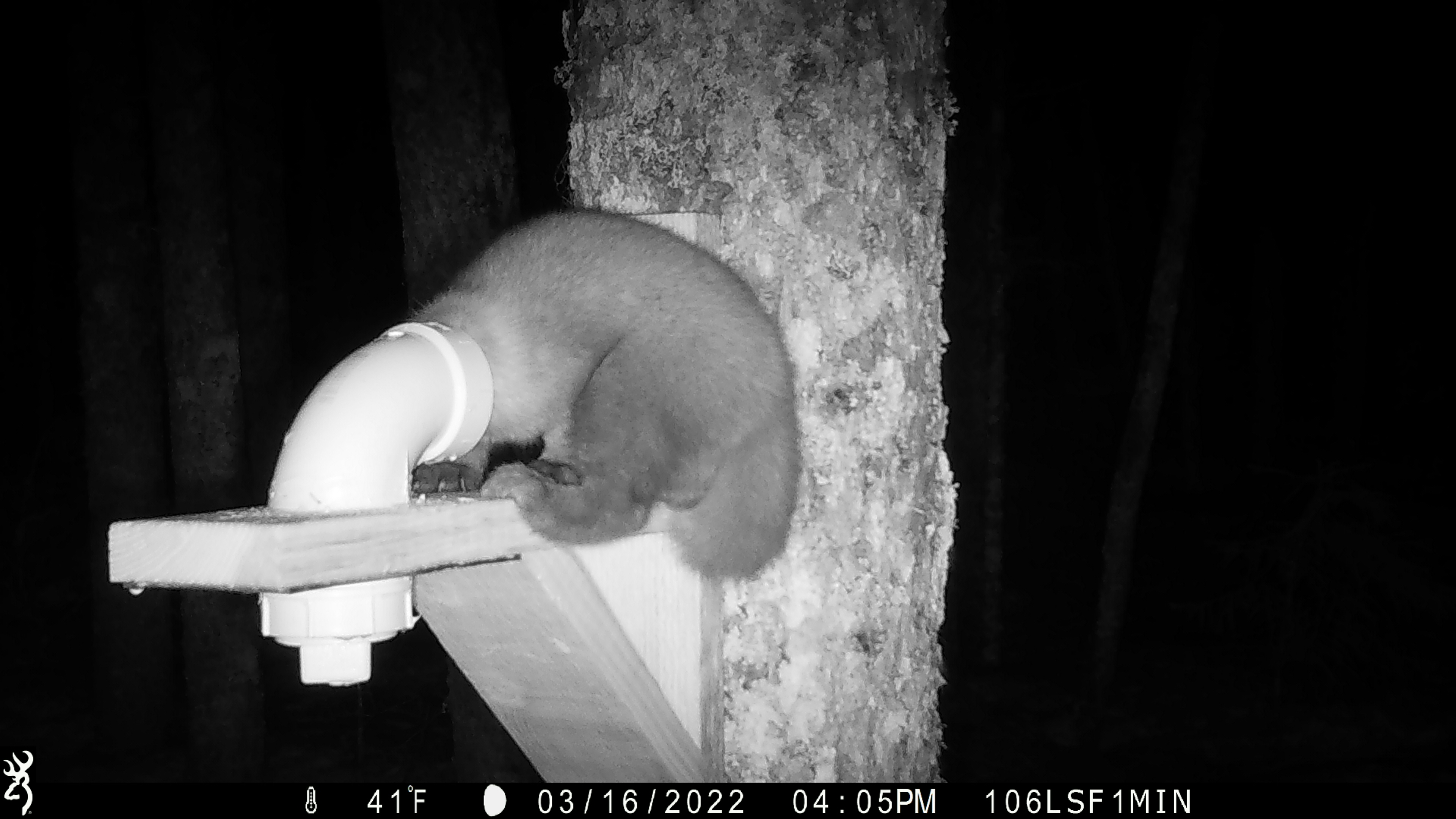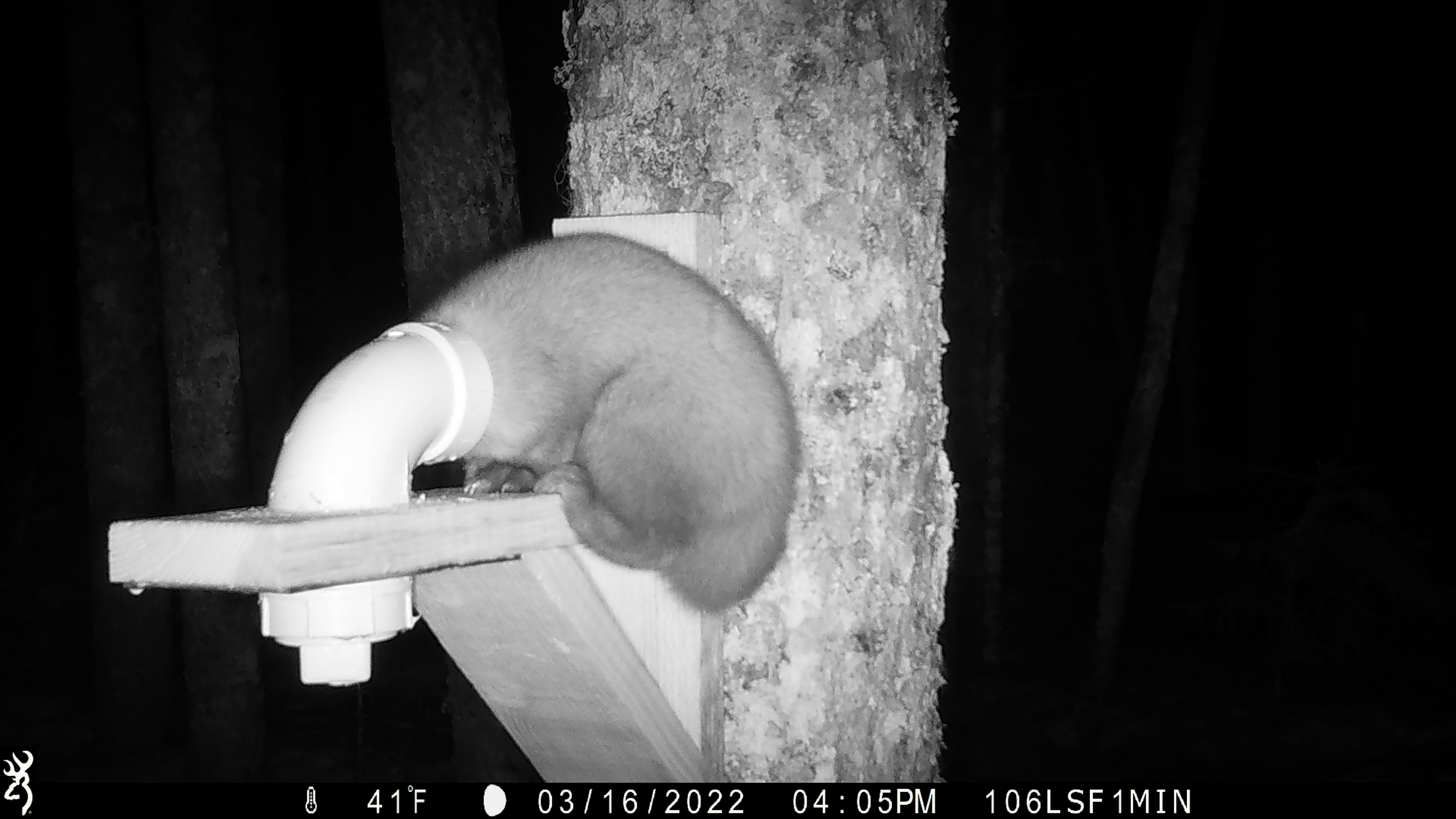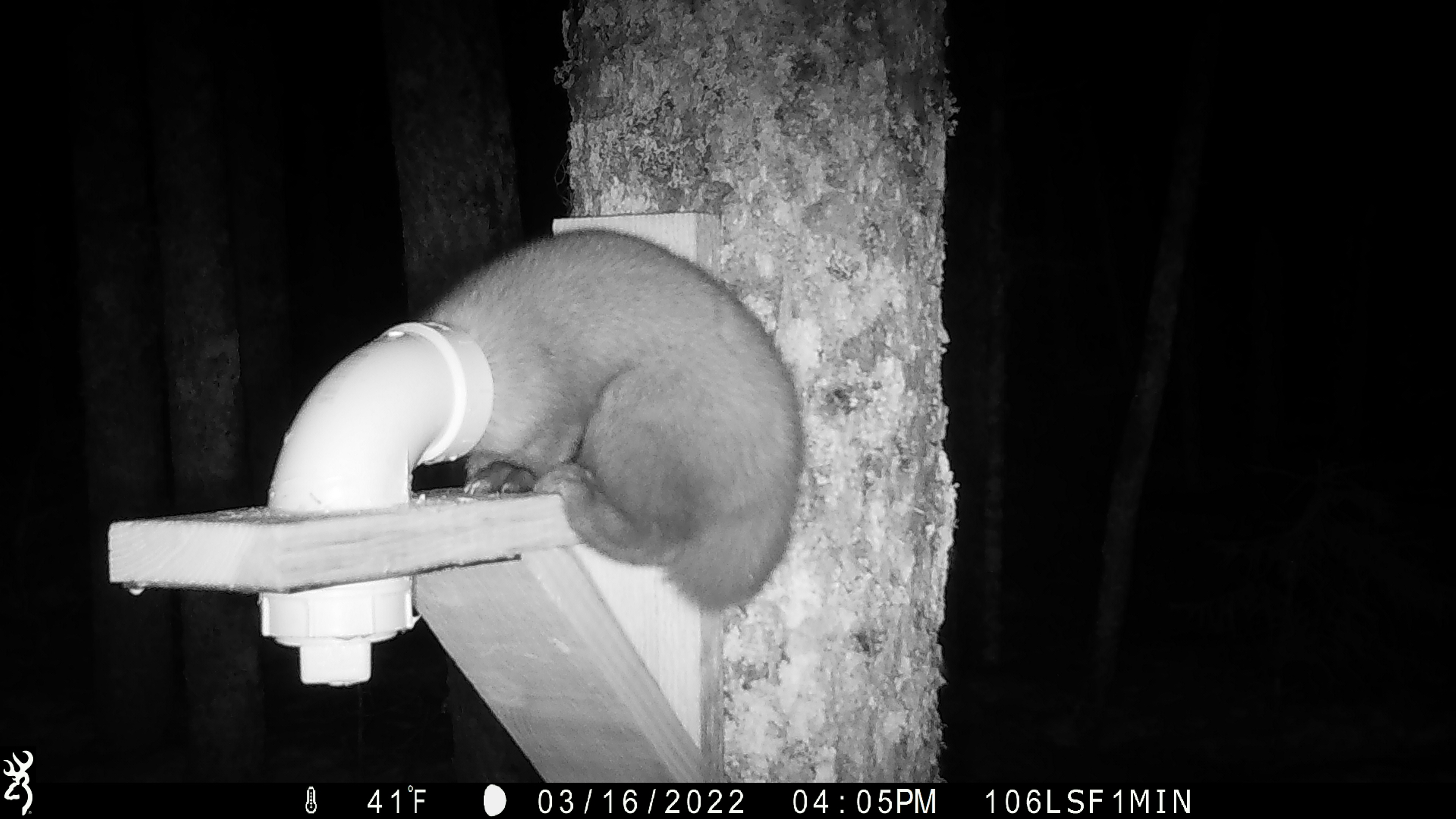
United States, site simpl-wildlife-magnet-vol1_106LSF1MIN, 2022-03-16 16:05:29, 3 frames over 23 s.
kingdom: Animalia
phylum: Chordata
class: Mammalia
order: Carnivora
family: Mustelidae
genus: Martes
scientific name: Martes americana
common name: american marten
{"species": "american marten (Martes americana)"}